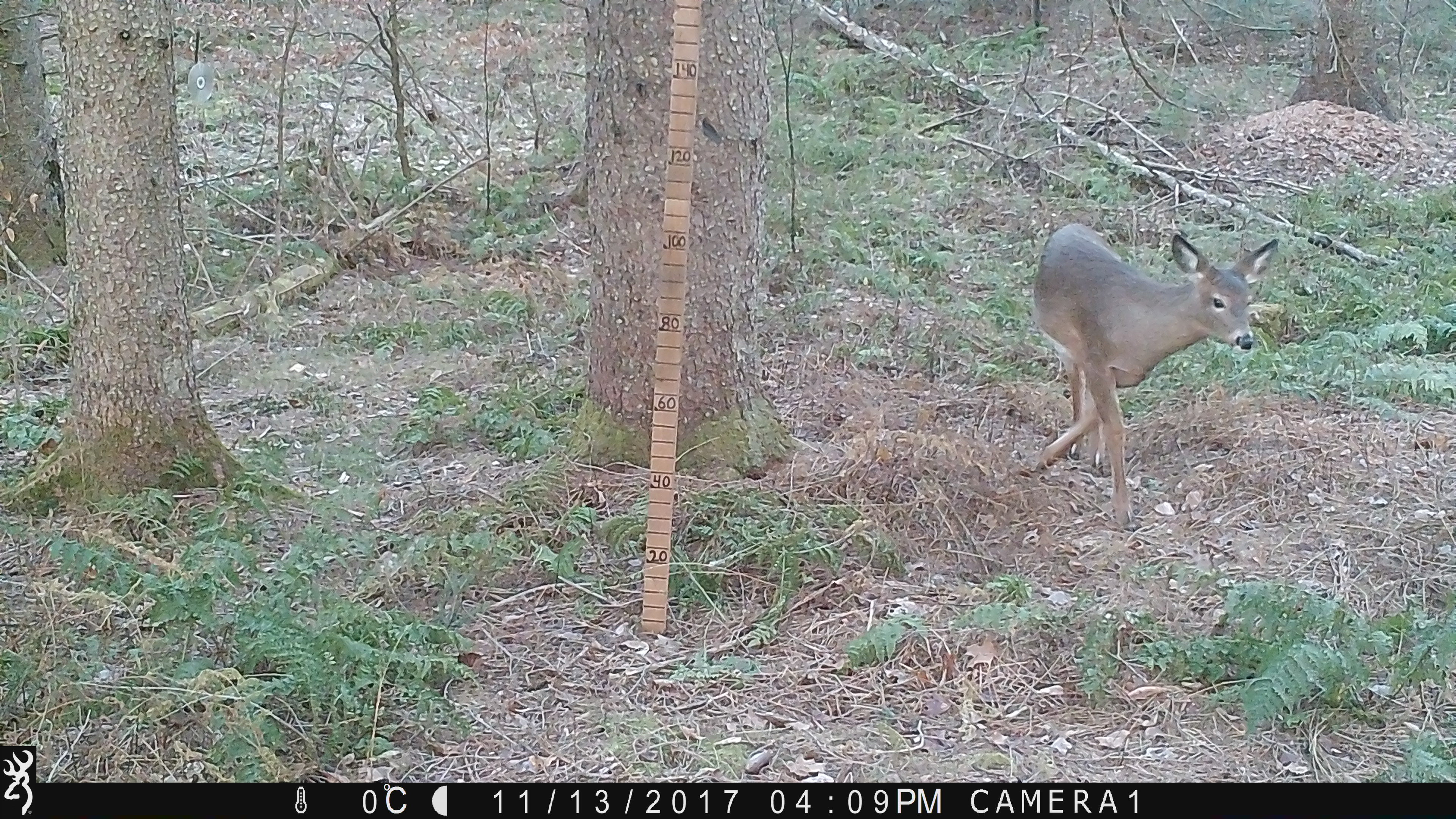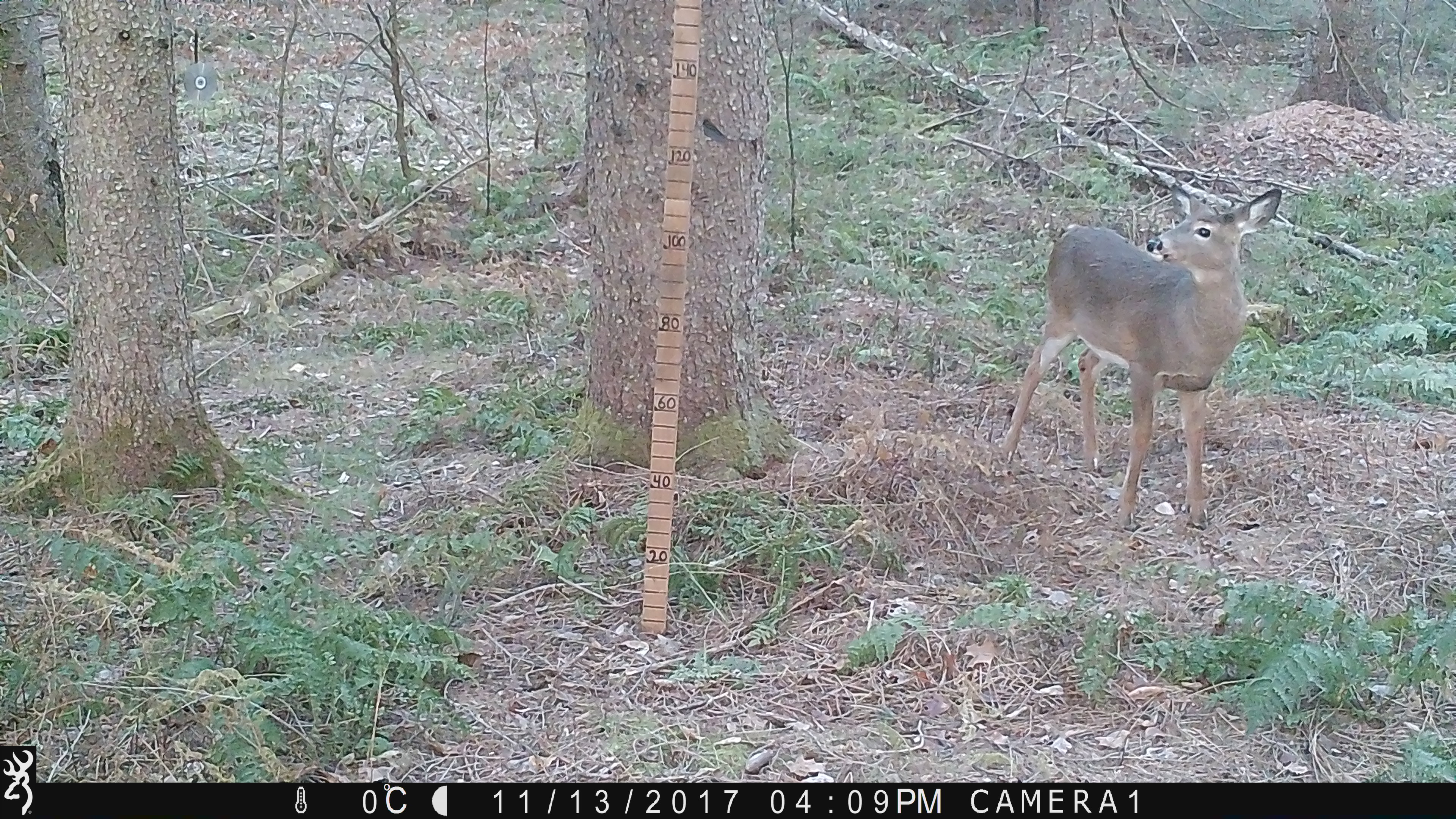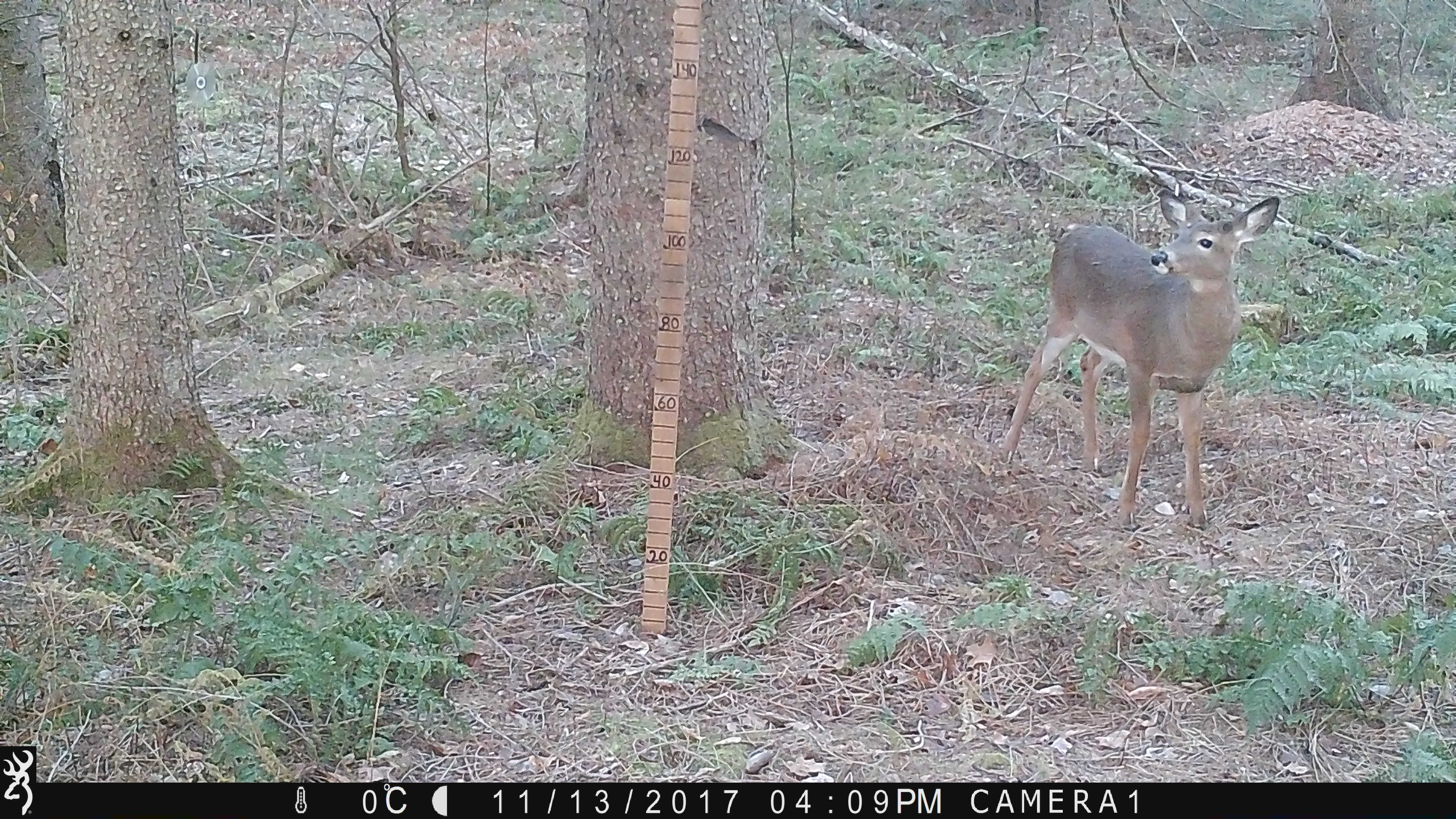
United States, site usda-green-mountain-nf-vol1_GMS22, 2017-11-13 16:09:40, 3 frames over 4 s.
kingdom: Animalia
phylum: Chordata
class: Mammalia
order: Artiodactyla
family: Cervidae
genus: Odocoileus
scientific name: Odocoileus virginianus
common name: white-tailed deer